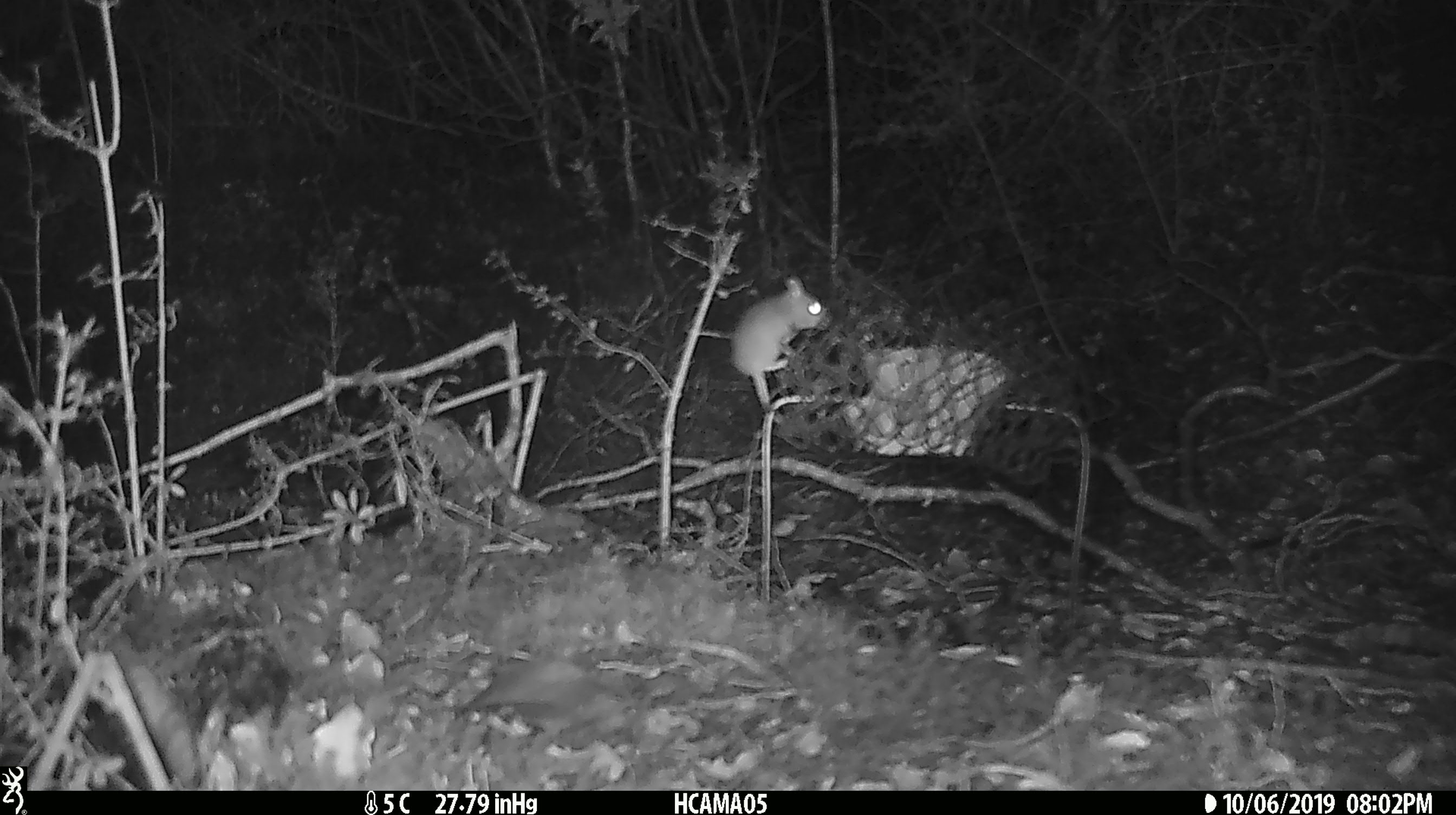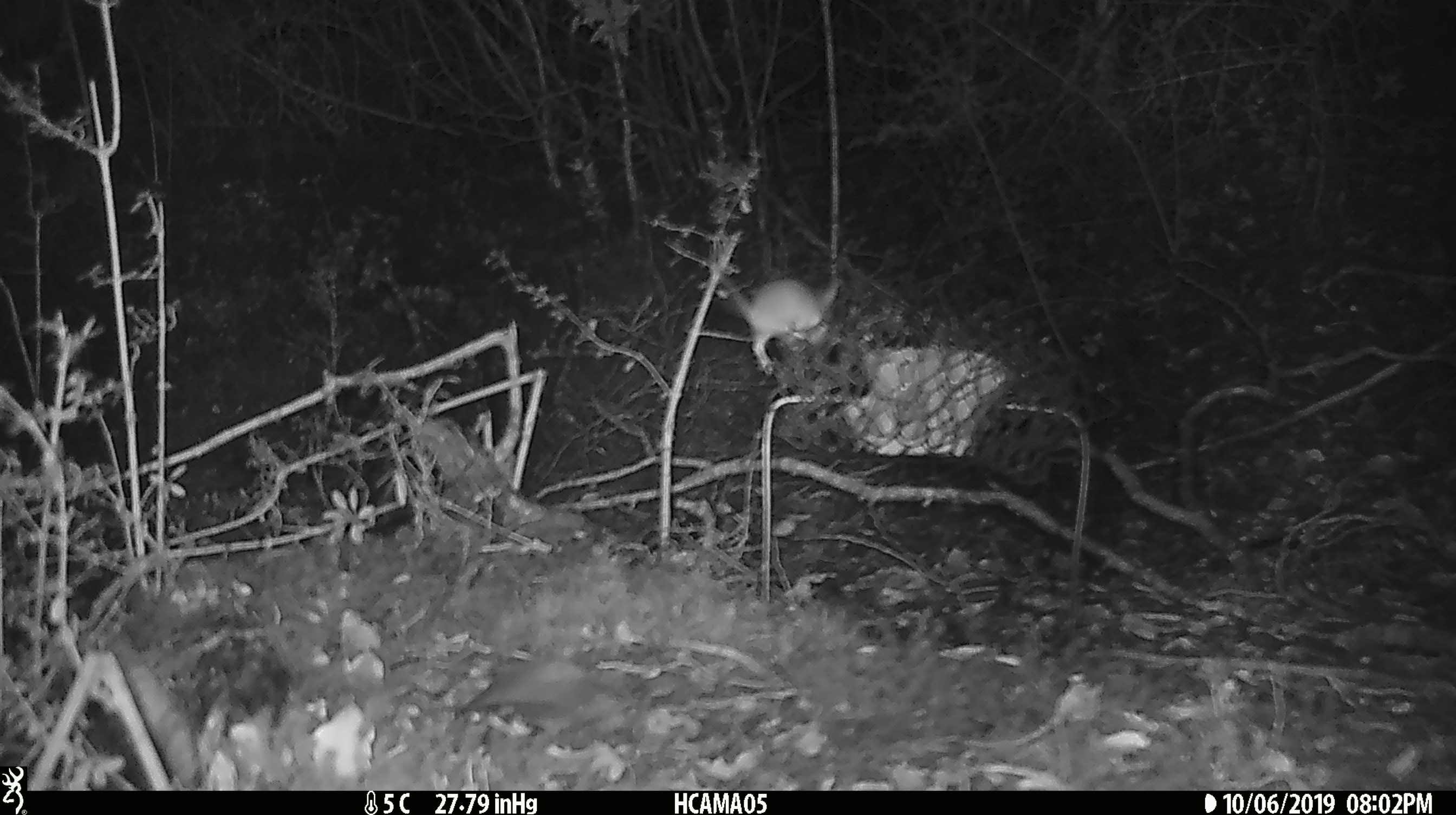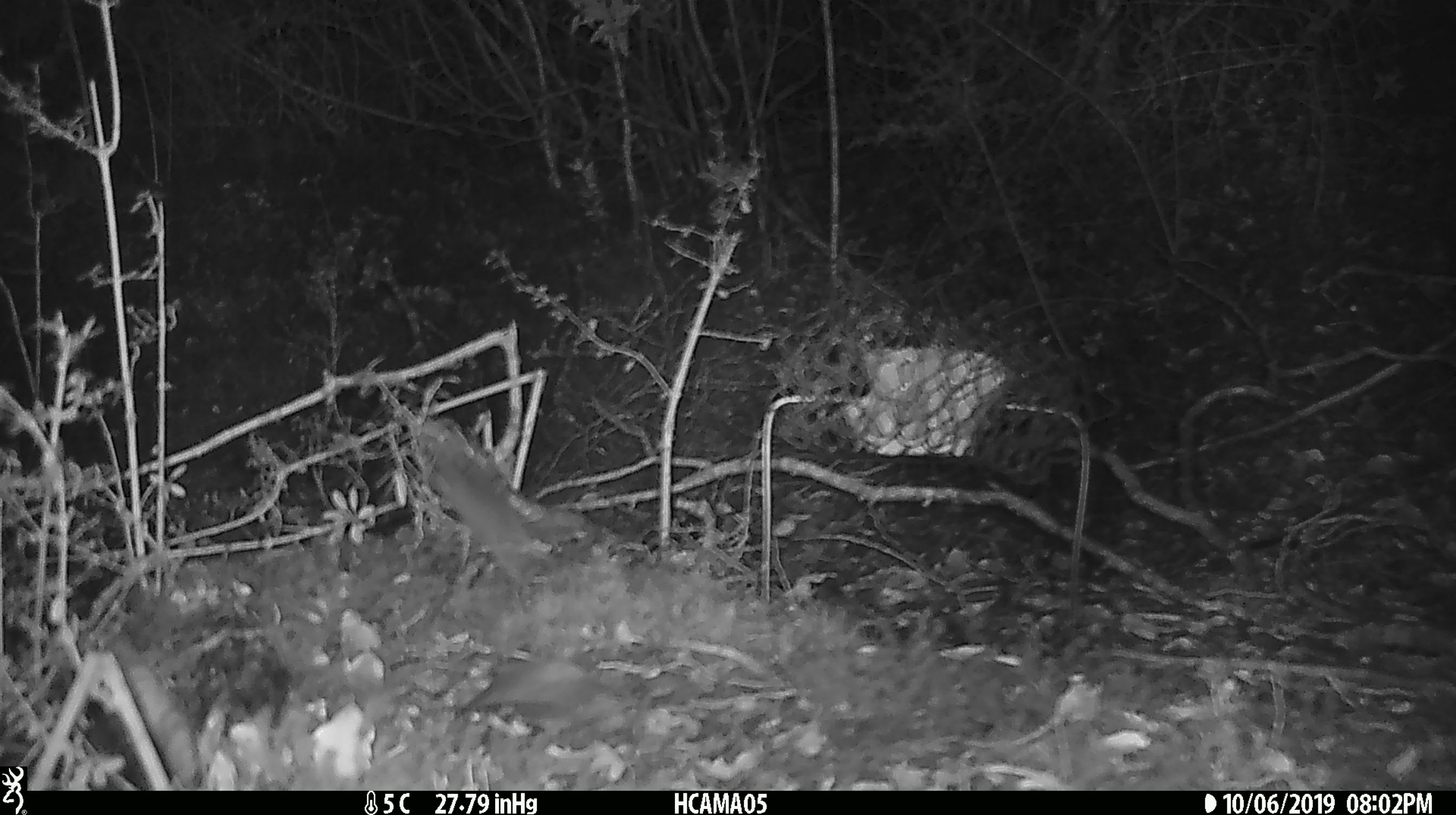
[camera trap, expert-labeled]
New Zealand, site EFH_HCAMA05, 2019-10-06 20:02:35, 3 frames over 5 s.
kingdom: Animalia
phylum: Chordata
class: Mammalia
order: Rodentia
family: Muridae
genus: Mus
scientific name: Mus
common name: mouse